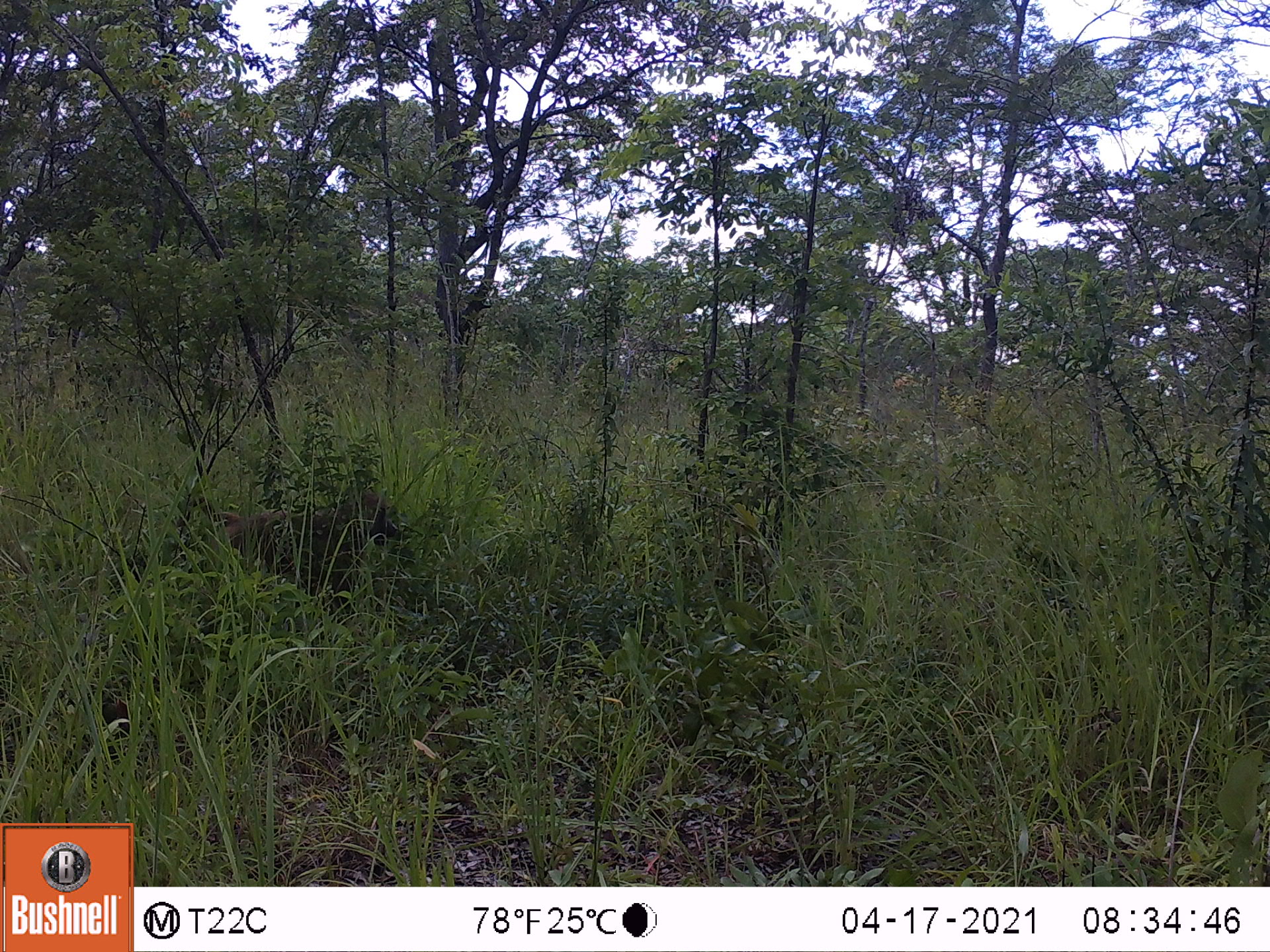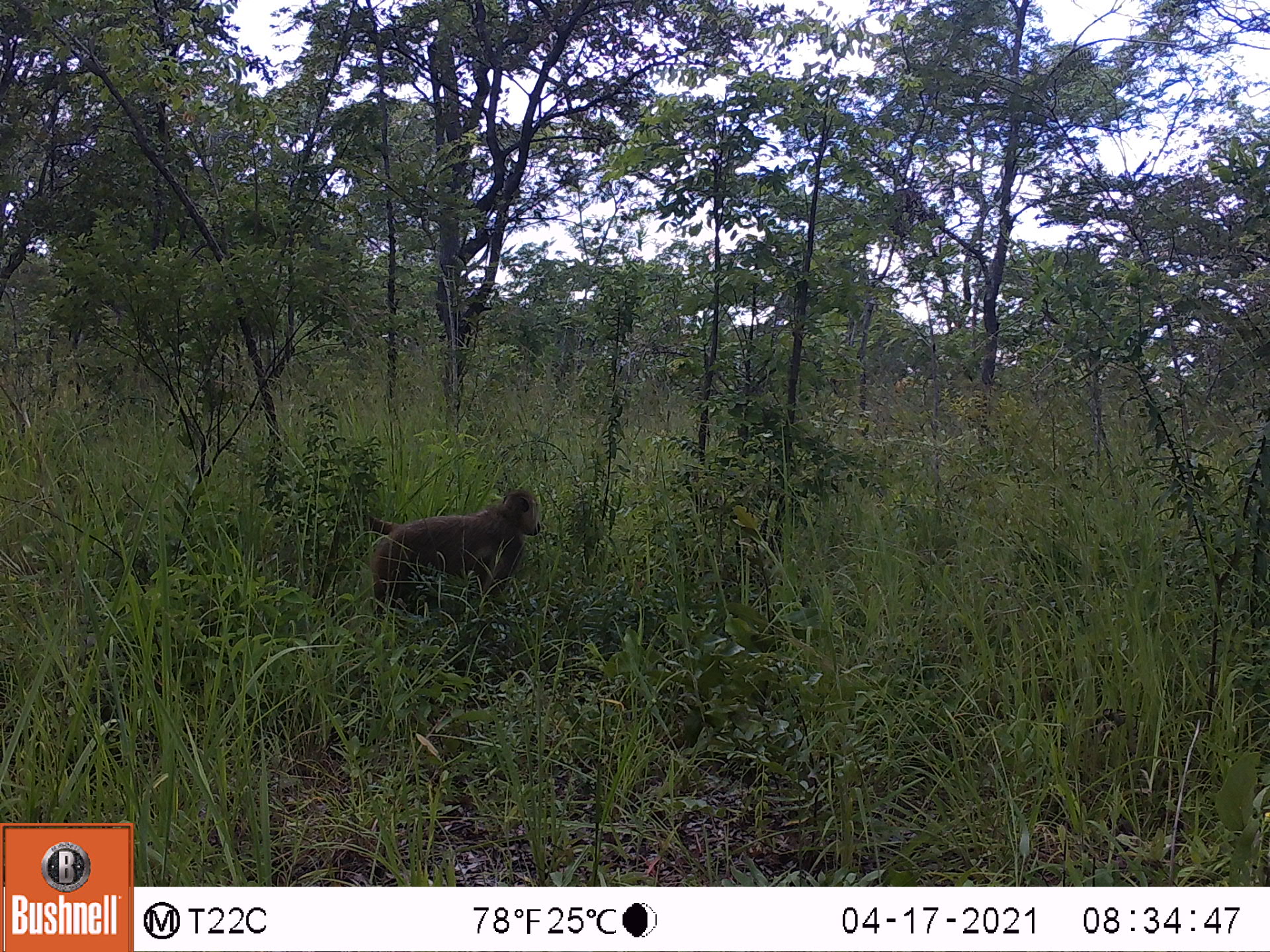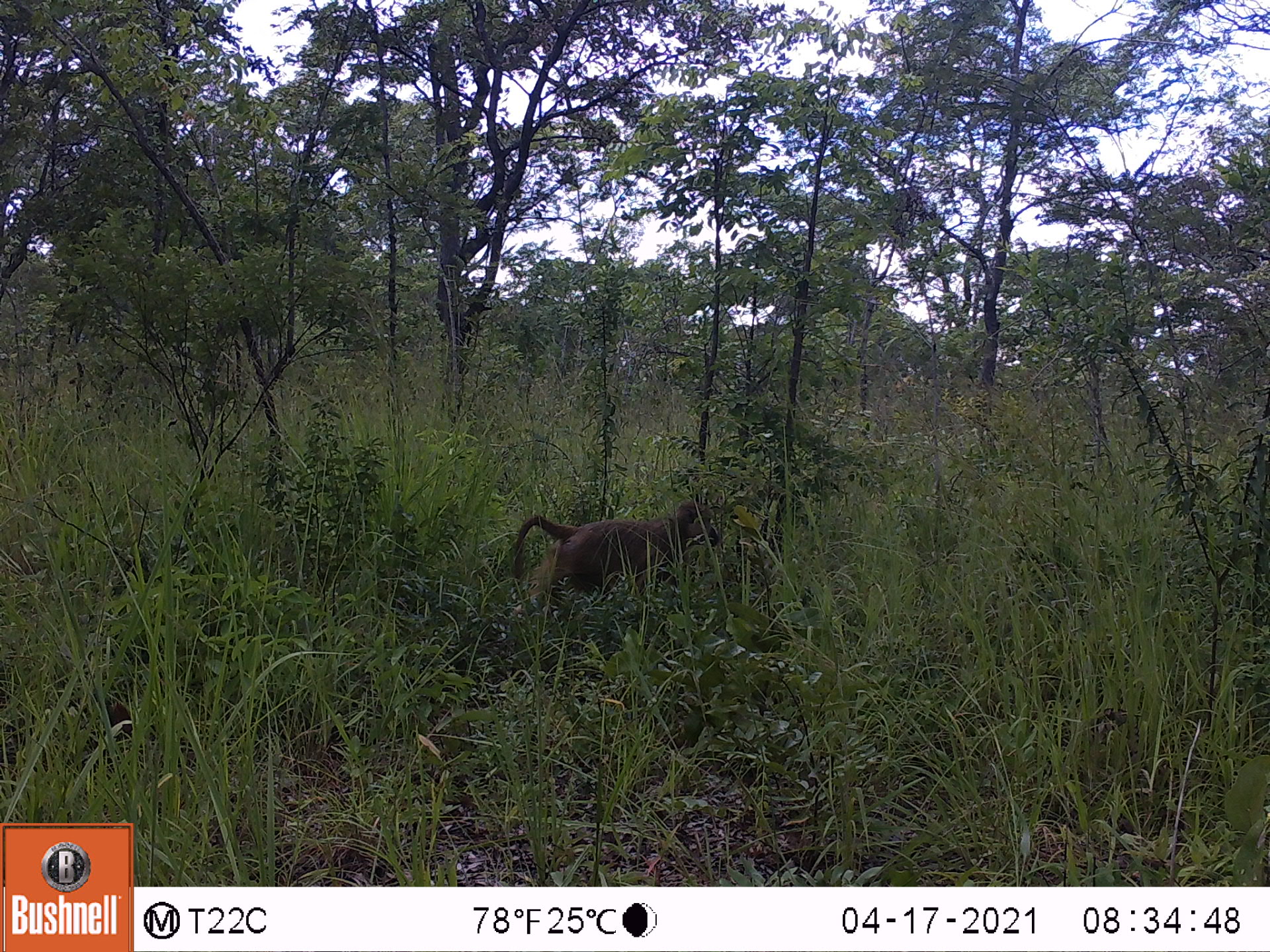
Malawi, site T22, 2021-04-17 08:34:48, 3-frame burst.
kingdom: Animalia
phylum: Chordata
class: Mammalia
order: Primates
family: Cercopithecidae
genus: Papio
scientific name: Papio cynocephalus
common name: yellow baboon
Yellow baboon (Papio cynocephalus), count 1.